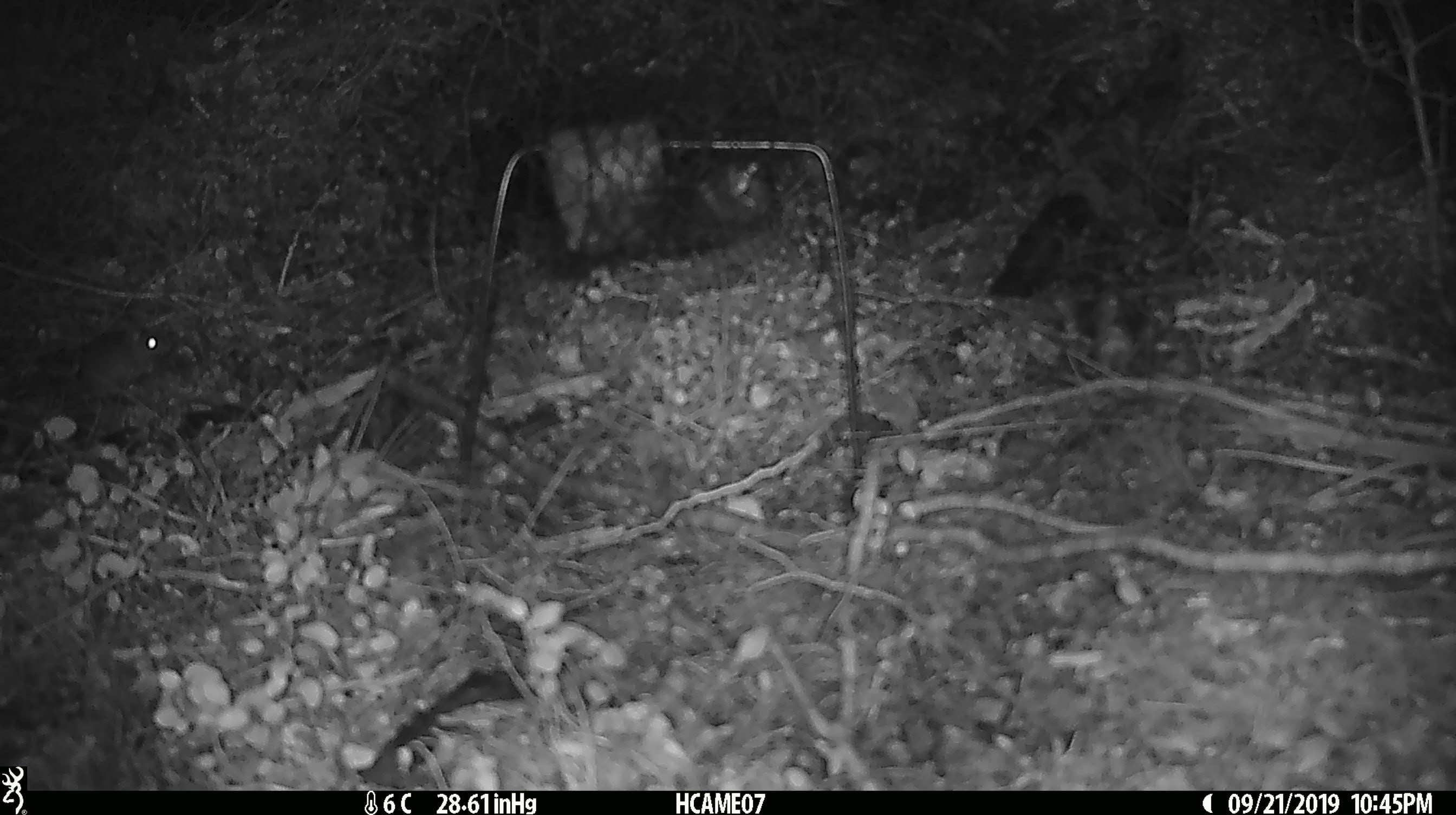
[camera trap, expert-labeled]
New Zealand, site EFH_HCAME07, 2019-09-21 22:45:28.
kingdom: Animalia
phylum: Chordata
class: Mammalia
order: Rodentia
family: Muridae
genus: Mus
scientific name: Mus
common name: mouse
Mouse (Mus).